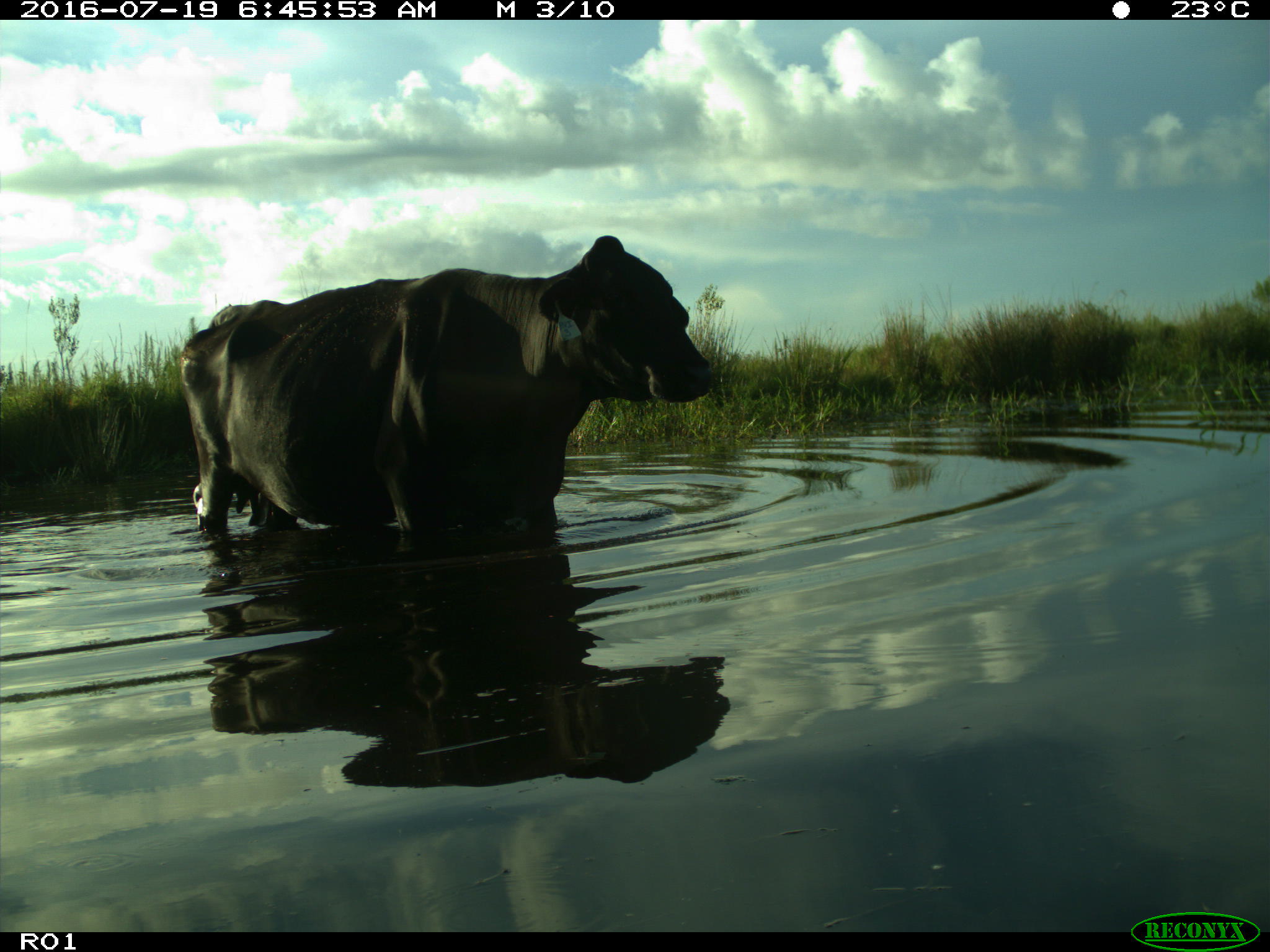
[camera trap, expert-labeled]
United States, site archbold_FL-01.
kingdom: Animalia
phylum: Chordata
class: Mammalia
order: Artiodactyla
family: Bovidae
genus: Bos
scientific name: Bos taurus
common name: domestic cow